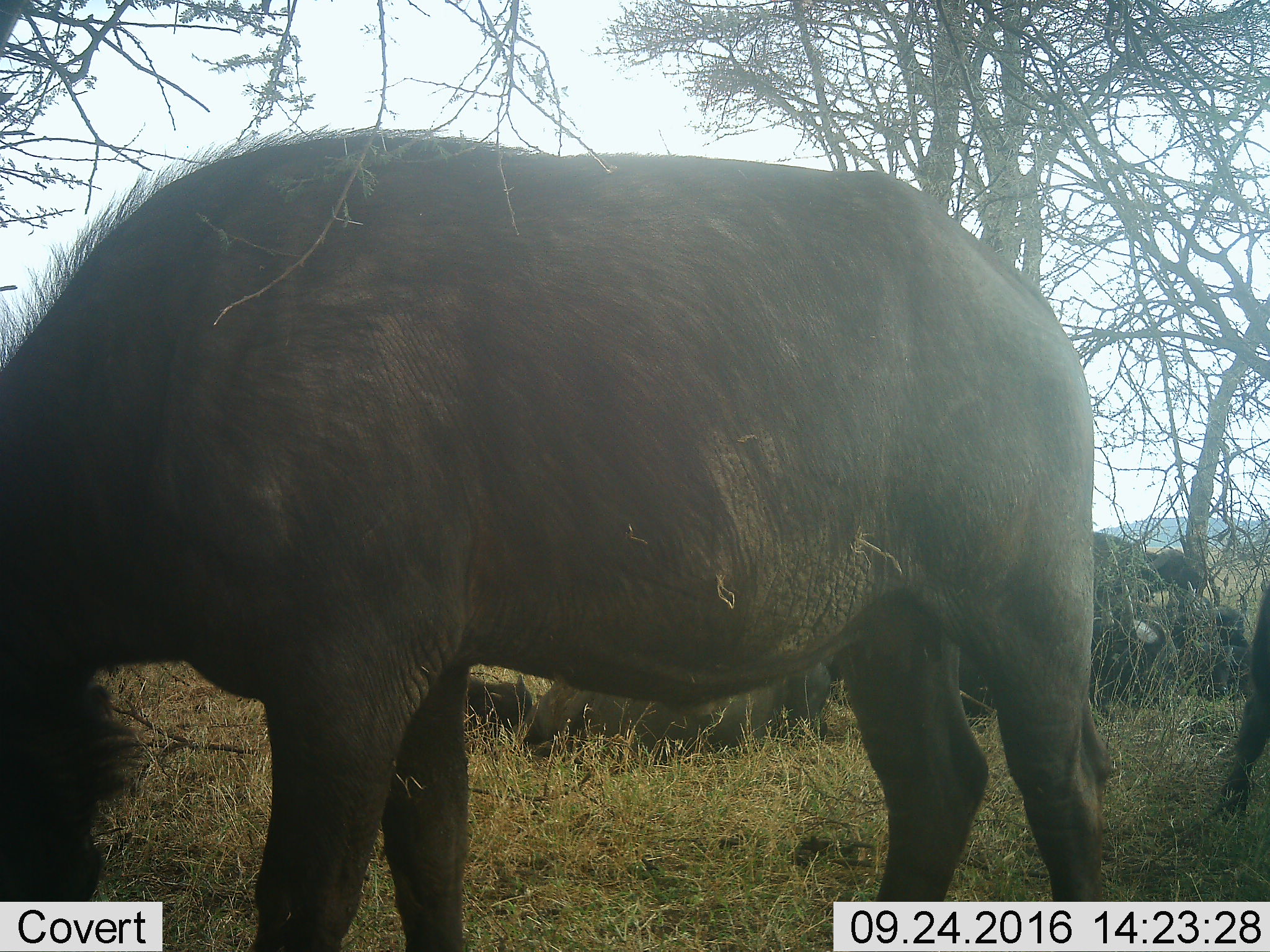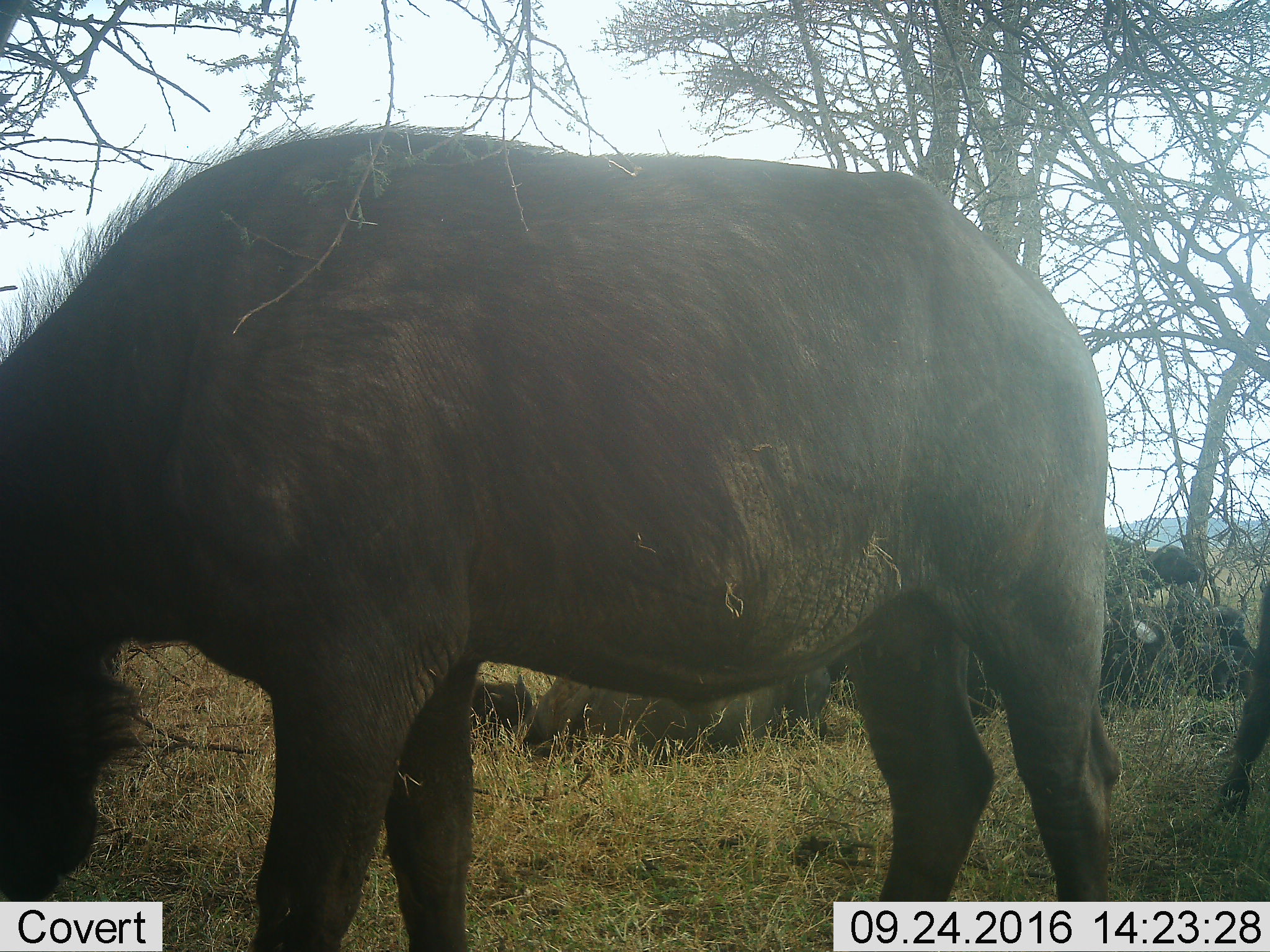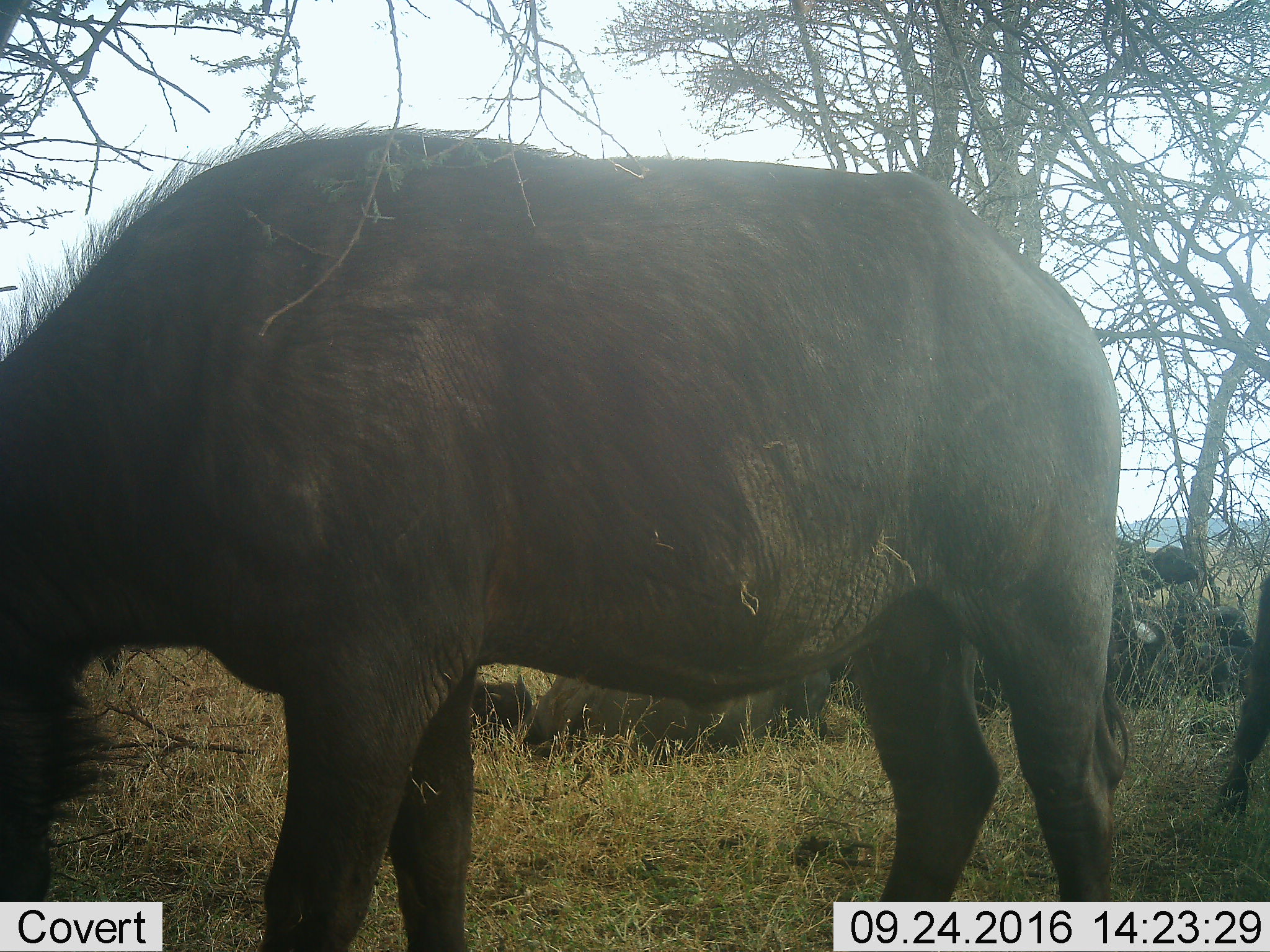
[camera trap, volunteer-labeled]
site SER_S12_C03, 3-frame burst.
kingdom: Animalia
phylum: Chordata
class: Mammalia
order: Artiodactyla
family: Bovidae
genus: Syncerus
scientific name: Syncerus caffer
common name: african buffalo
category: buffalo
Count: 6.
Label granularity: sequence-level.